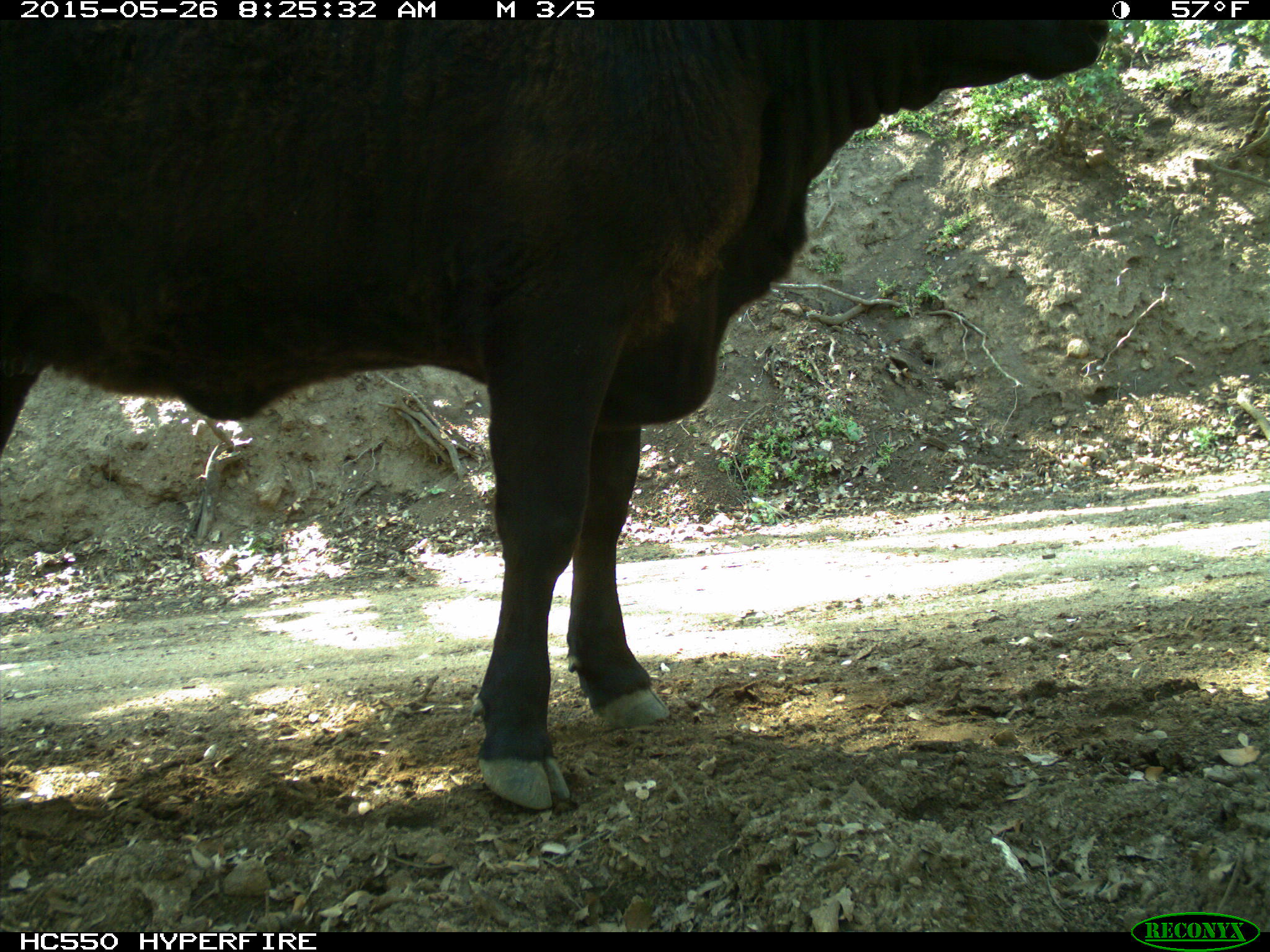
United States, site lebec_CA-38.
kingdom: Animalia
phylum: Chordata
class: Mammalia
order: Artiodactyla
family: Bovidae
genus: Bos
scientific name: Bos taurus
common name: domestic cow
Bos taurus (domestic cow).